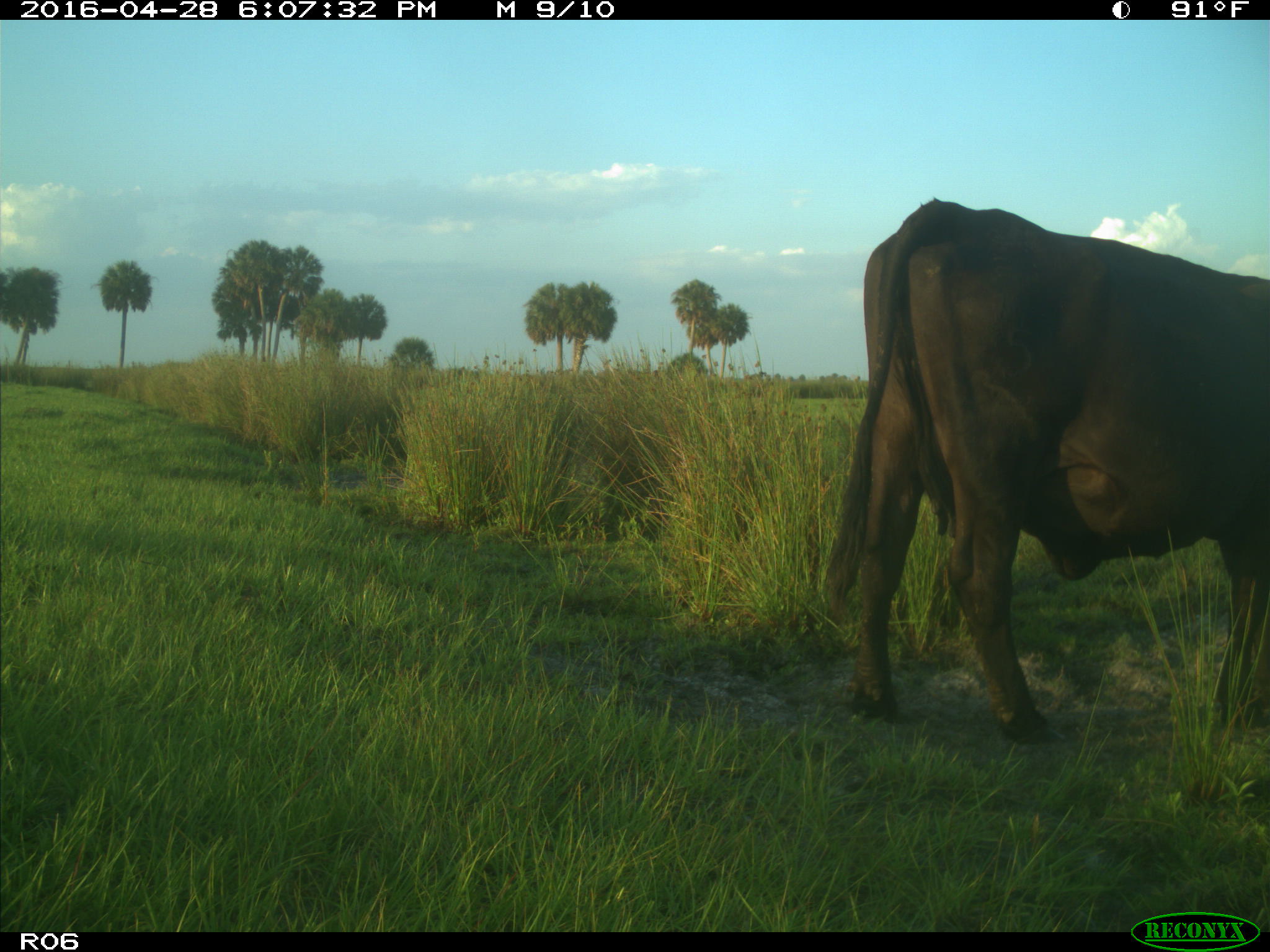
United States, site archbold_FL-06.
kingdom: Animalia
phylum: Chordata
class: Mammalia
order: Artiodactyla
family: Bovidae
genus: Bos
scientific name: Bos taurus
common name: domestic cow